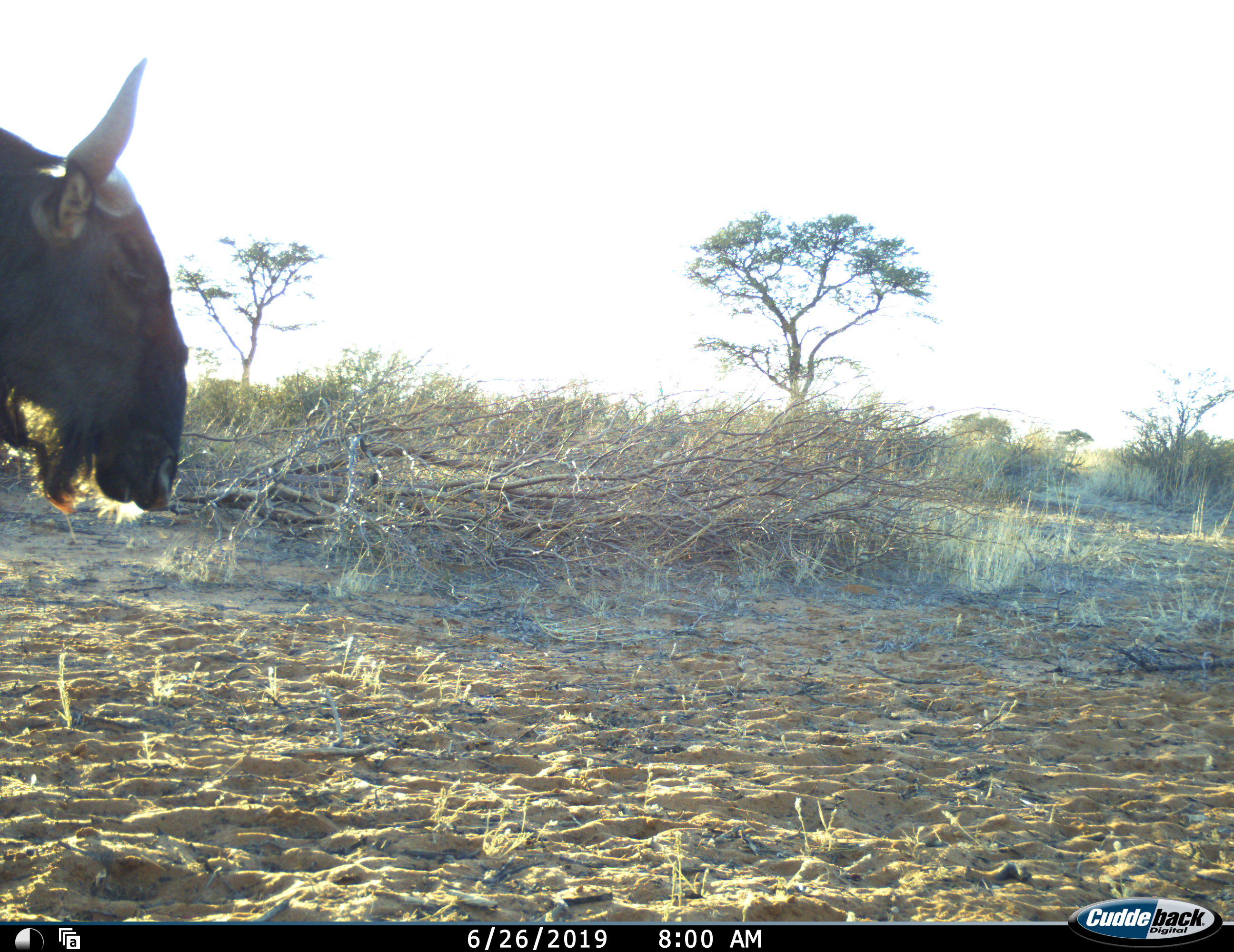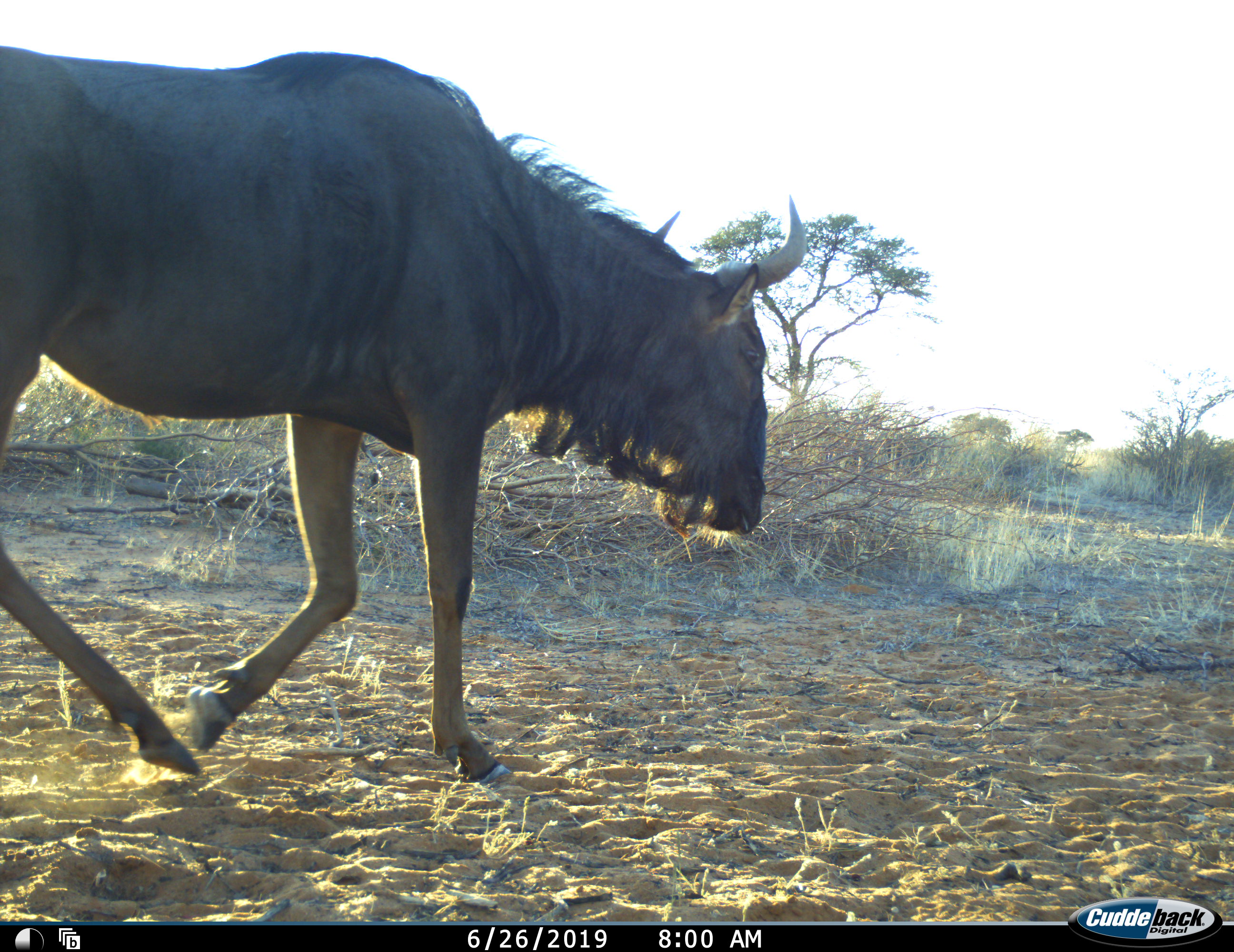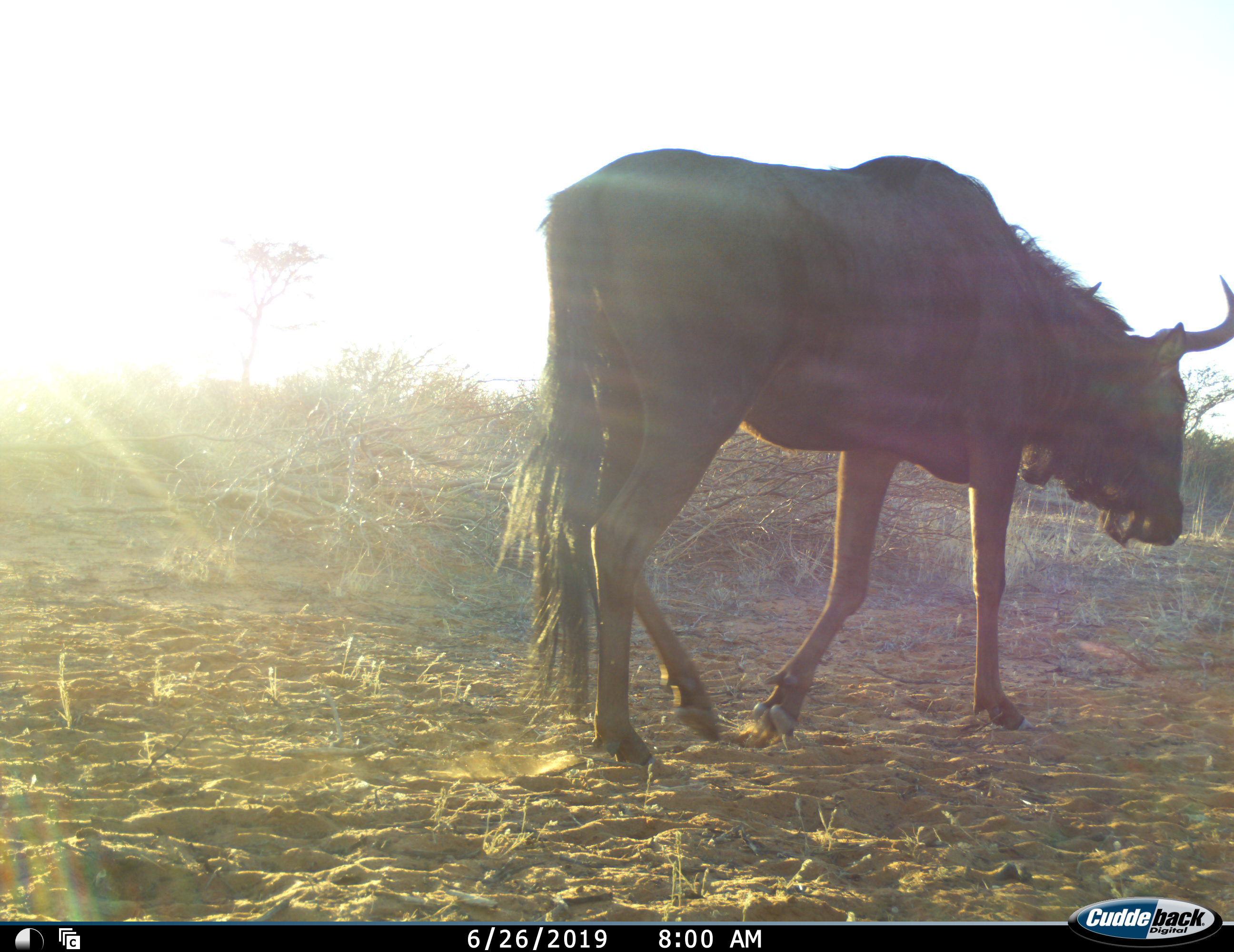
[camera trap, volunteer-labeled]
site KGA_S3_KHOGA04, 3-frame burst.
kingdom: Animalia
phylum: Chordata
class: Mammalia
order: Artiodactyla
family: Bovidae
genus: Connochaetes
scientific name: Connochaetes taurinus taurinus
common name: blue wildebeest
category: wildebeestblue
Wildebeestblue (blue wildebeest) (Connochaetes taurinus taurinus), count 1. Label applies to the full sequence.